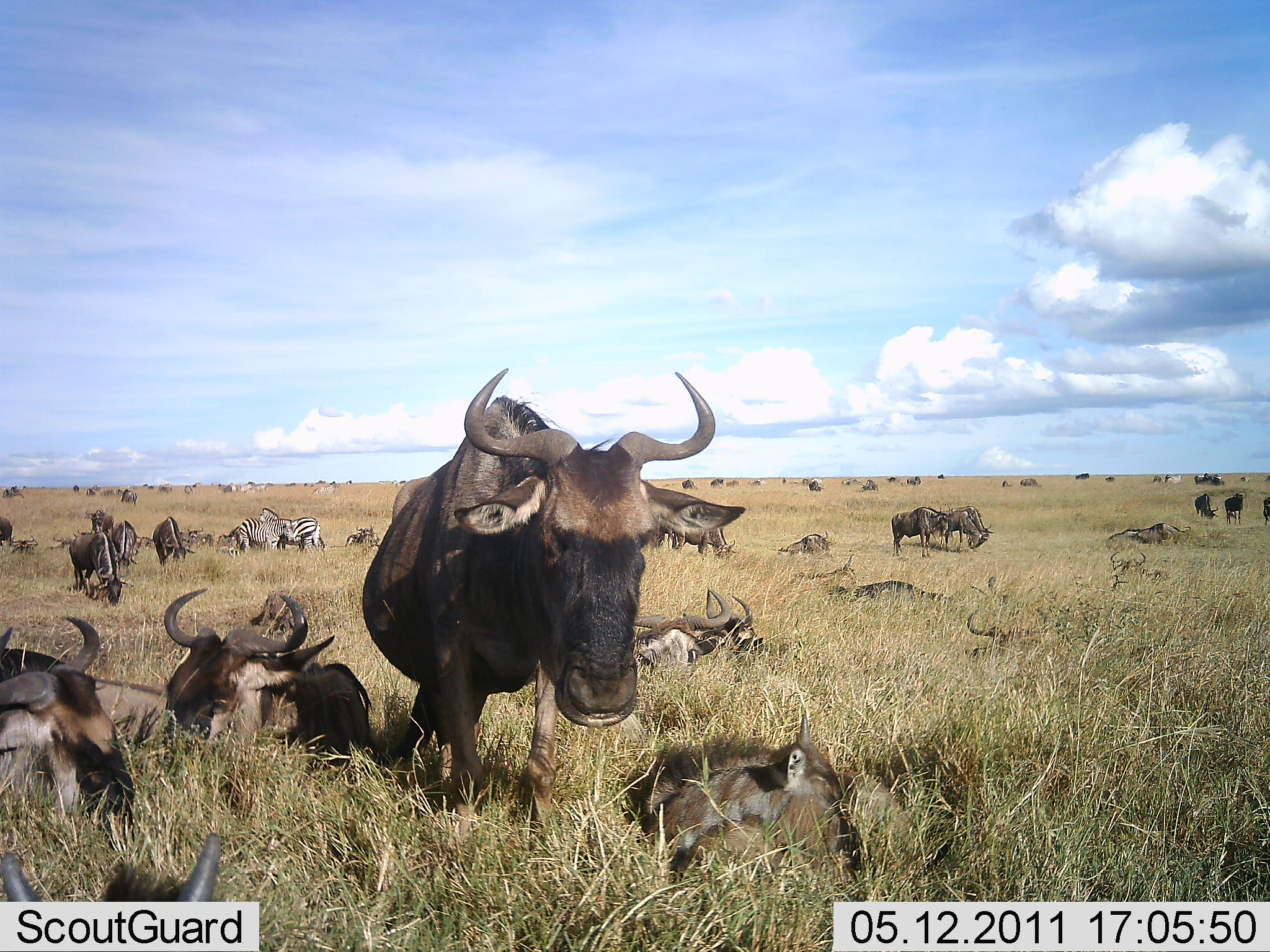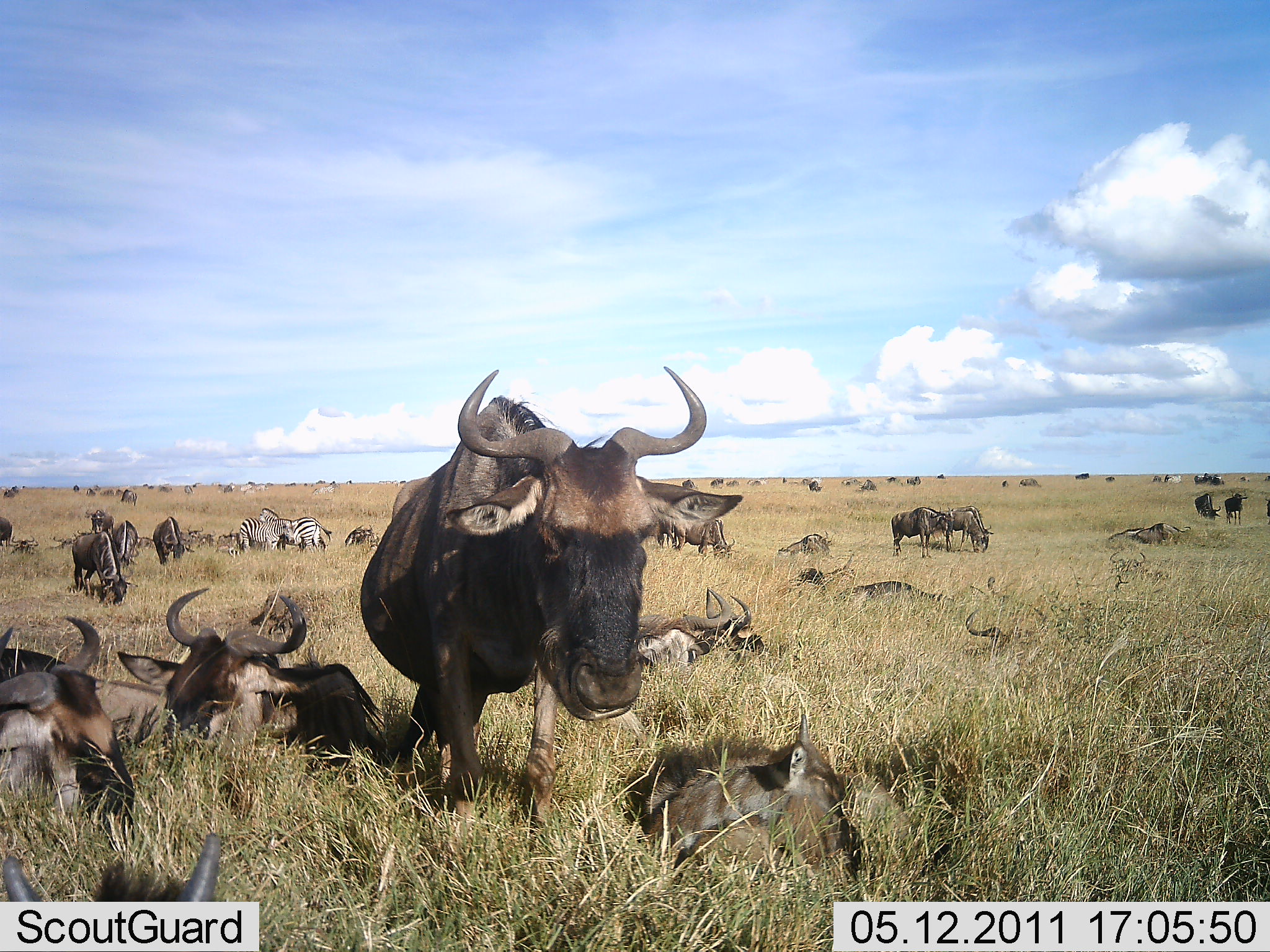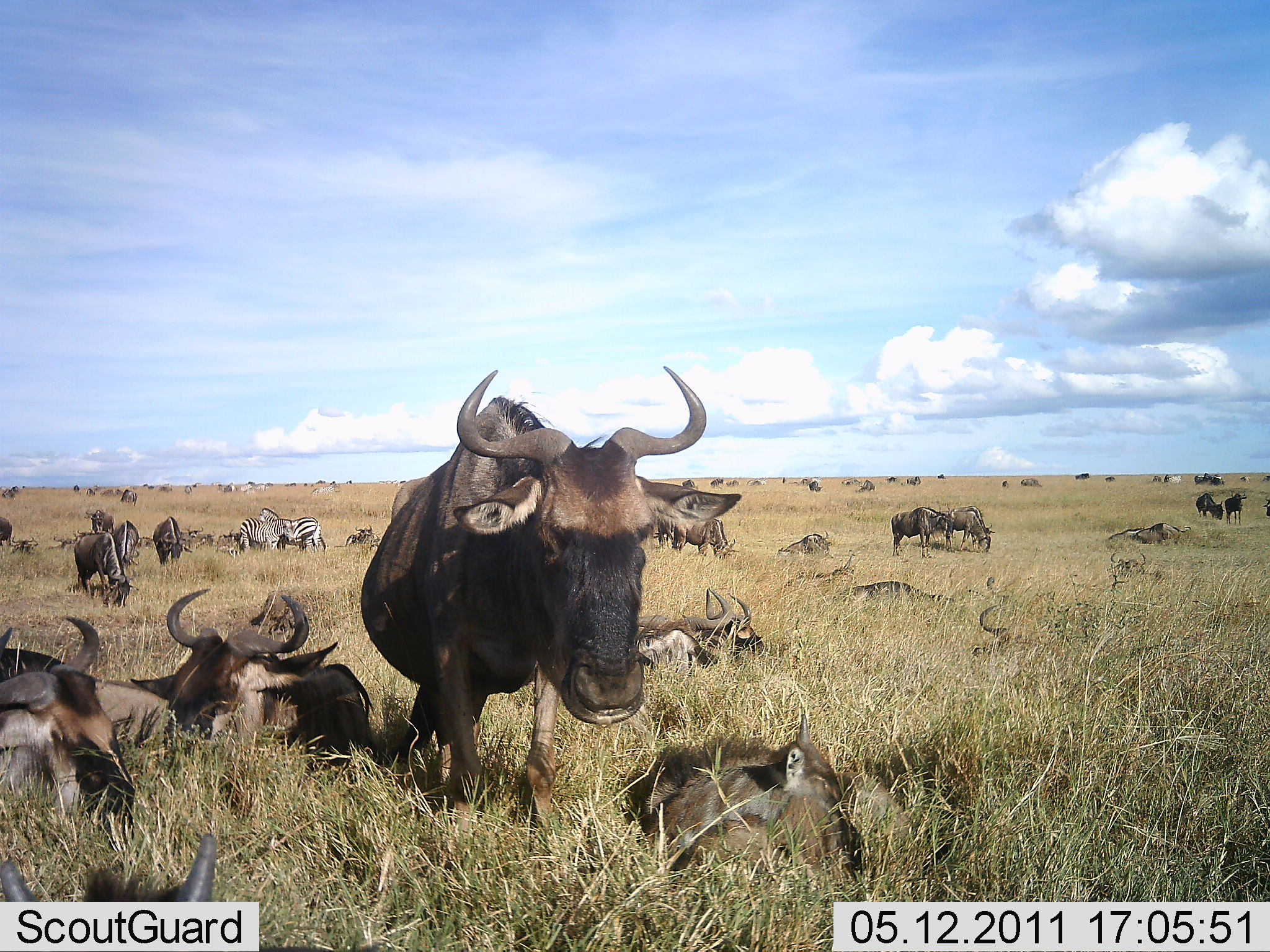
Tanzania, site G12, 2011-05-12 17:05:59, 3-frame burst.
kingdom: Animalia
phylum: Chordata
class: Mammalia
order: Artiodactyla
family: Bovidae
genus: Connochaetes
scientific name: Connochaetes taurinus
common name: blue wildebeest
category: wildebeest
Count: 11-50.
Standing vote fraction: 69%.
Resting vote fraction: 100%.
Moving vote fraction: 15%.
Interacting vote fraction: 8%.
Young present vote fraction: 31%.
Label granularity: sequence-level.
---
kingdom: Animalia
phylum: Chordata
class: Mammalia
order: Perissodactyla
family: Equidae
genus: Equus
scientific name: Equus quagga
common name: plains zebra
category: zebra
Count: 2.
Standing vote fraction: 90%.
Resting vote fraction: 0%.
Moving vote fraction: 0%.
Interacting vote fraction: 0%.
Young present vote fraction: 0%.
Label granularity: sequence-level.